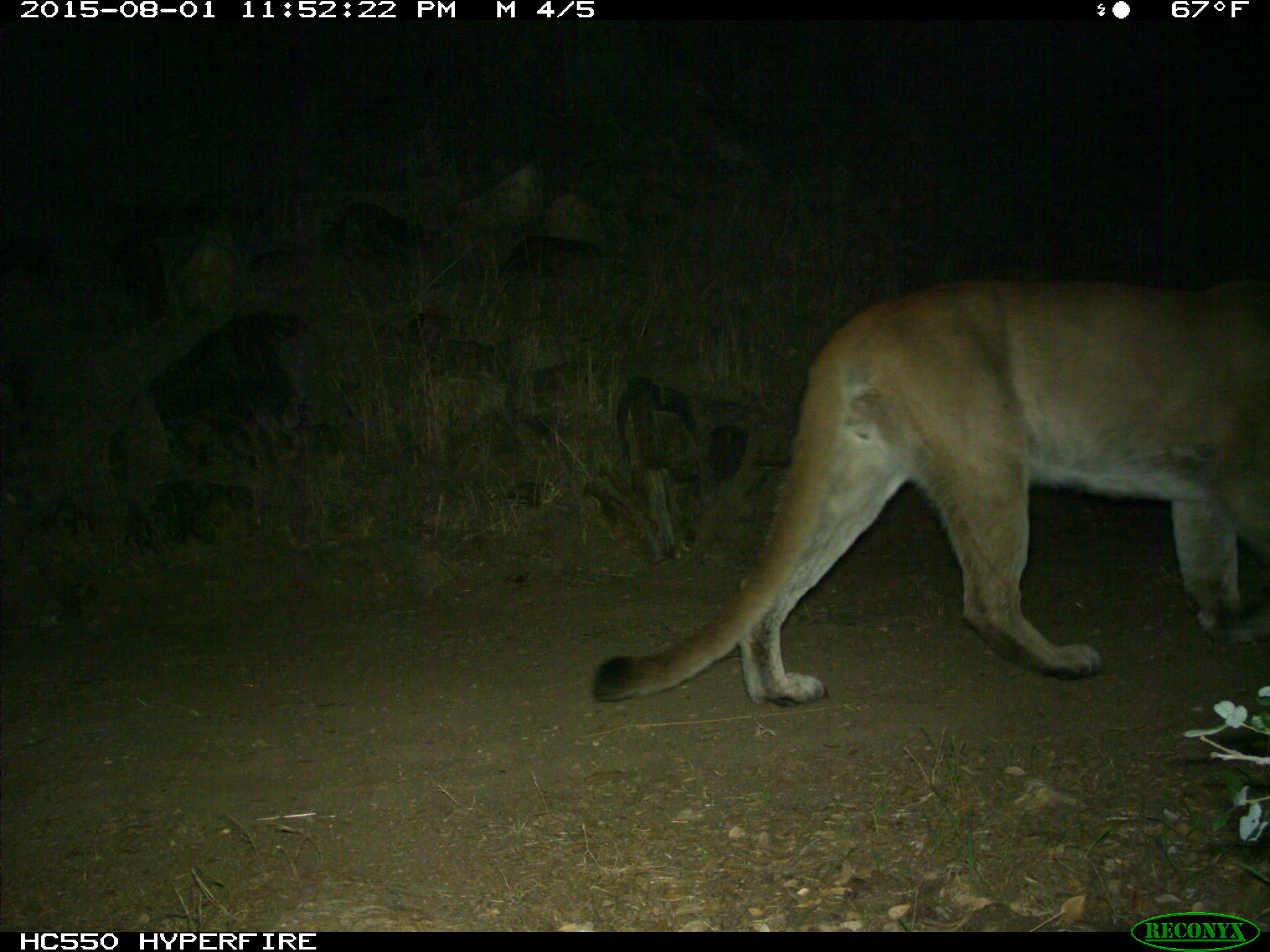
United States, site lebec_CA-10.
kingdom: Animalia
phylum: Chordata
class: Mammalia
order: Carnivora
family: Felidae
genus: Puma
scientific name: Puma concolor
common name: mountain lion